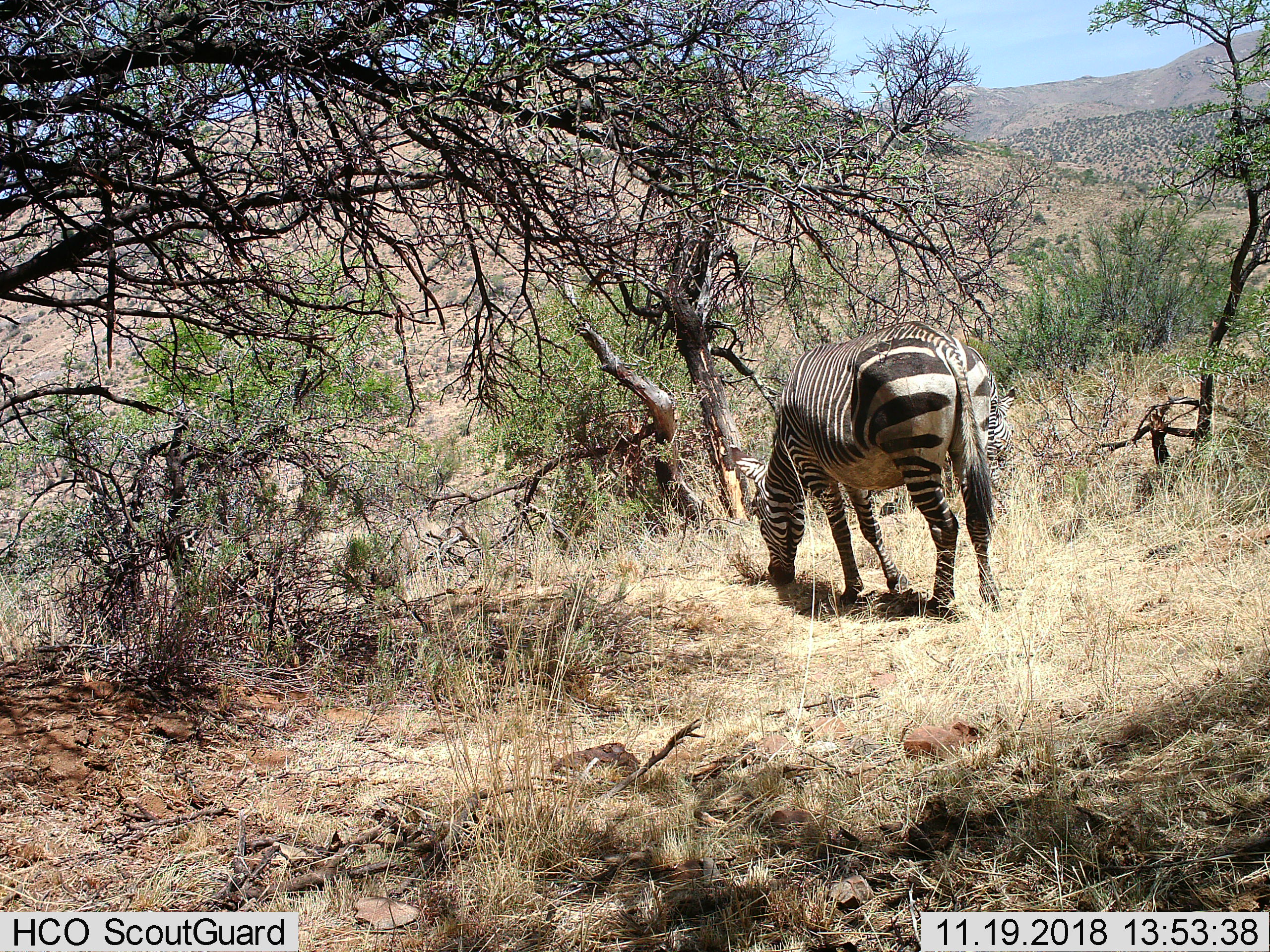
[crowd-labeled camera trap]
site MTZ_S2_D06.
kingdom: Animalia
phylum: Chordata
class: Mammalia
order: Perissodactyla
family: Equidae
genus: Equus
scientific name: Equus zebra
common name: mountain zebra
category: zebramountain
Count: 1.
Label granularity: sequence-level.